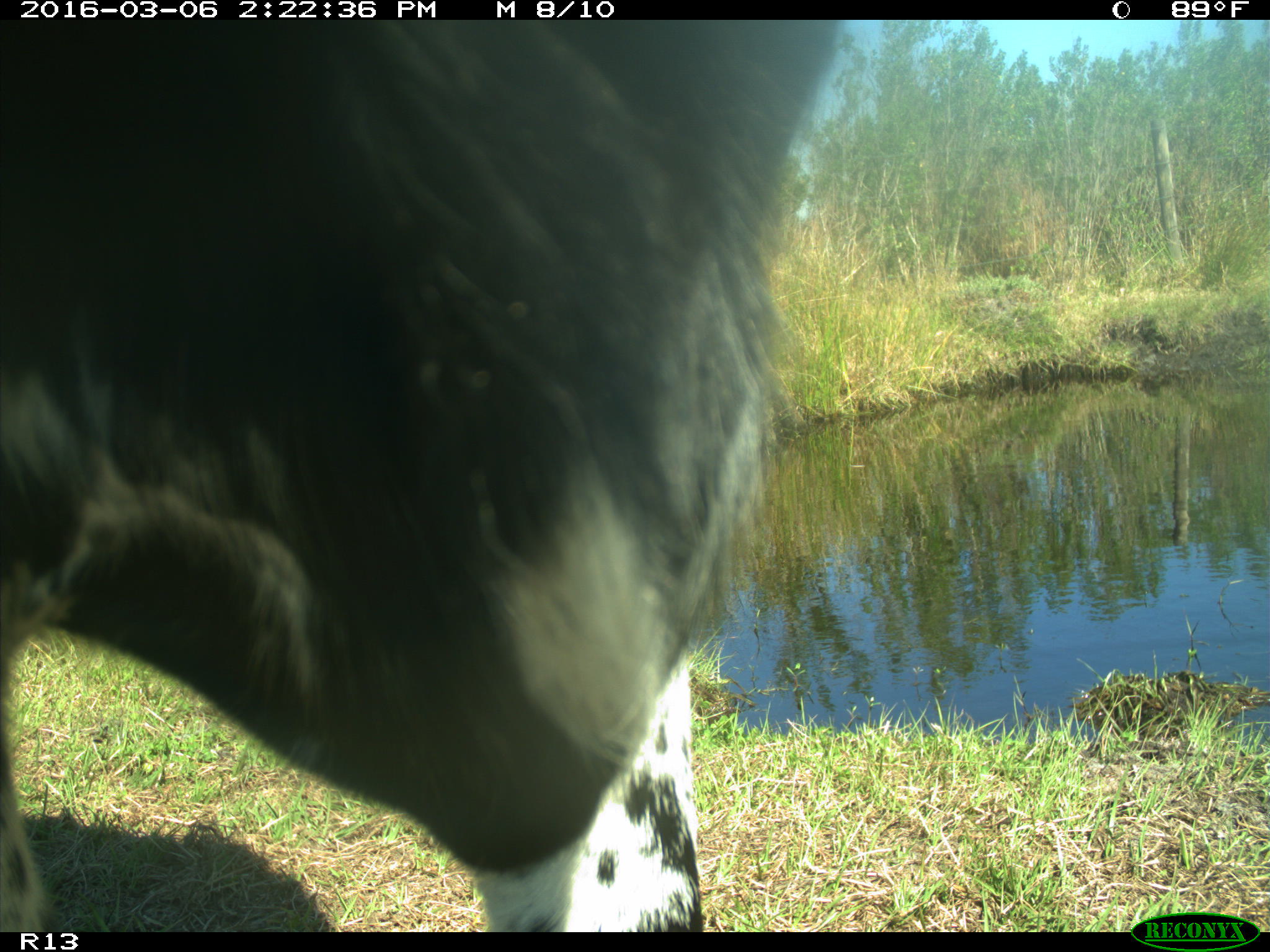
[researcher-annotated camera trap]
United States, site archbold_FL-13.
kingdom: Animalia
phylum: Chordata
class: Mammalia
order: Artiodactyla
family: Bovidae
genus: Bos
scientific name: Bos taurus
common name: domestic cow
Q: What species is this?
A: Bos taurus (domestic cow).